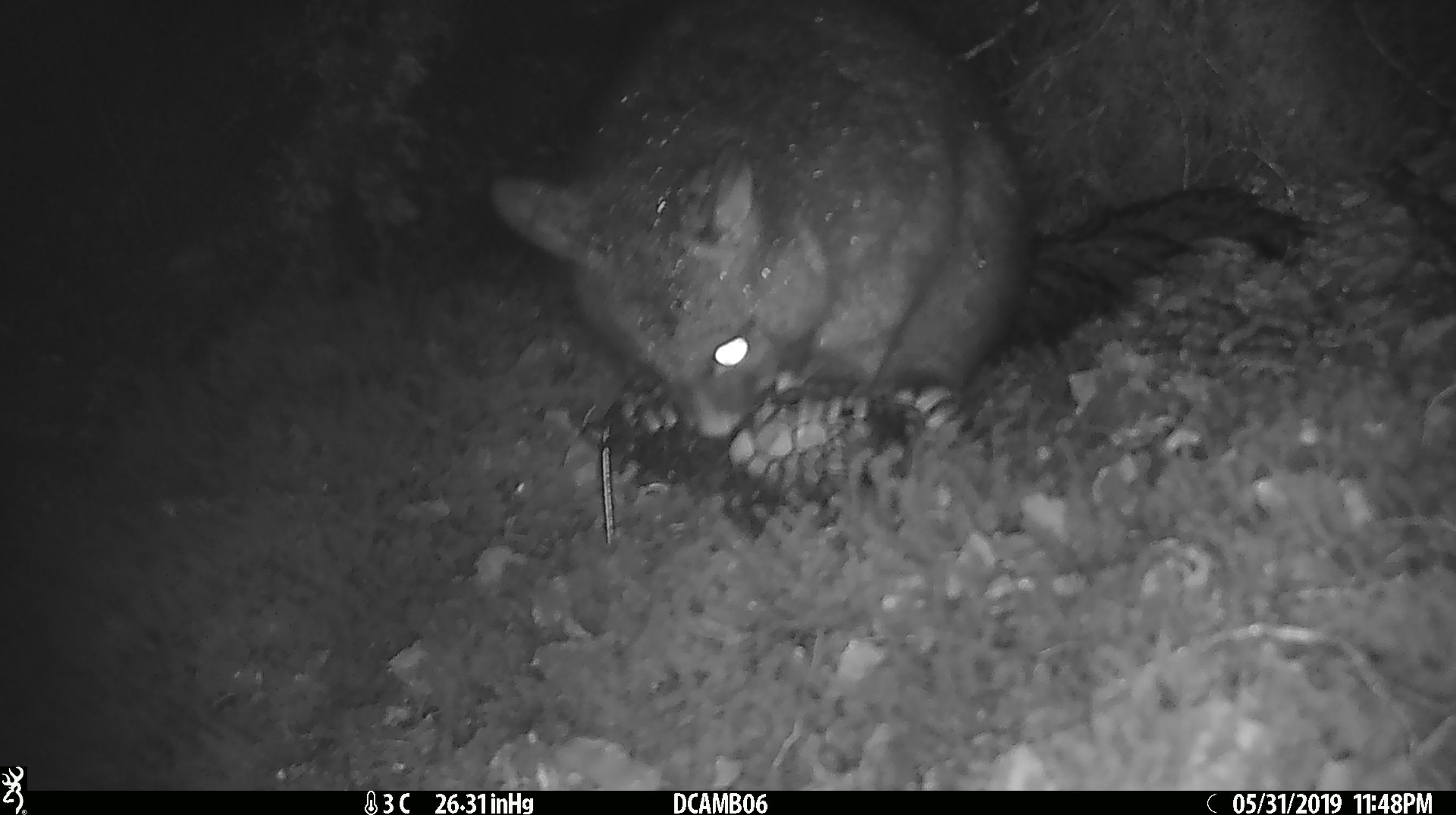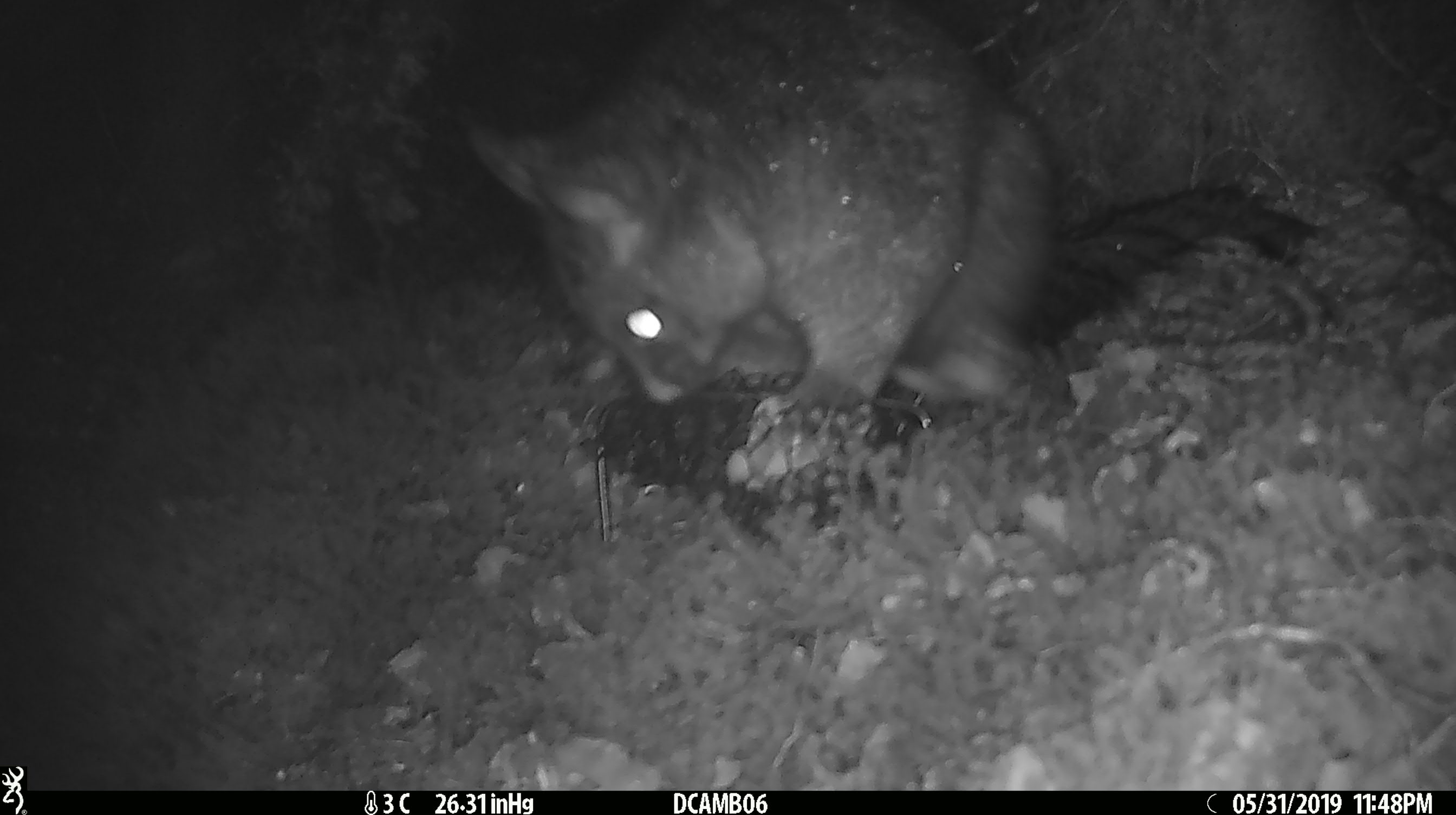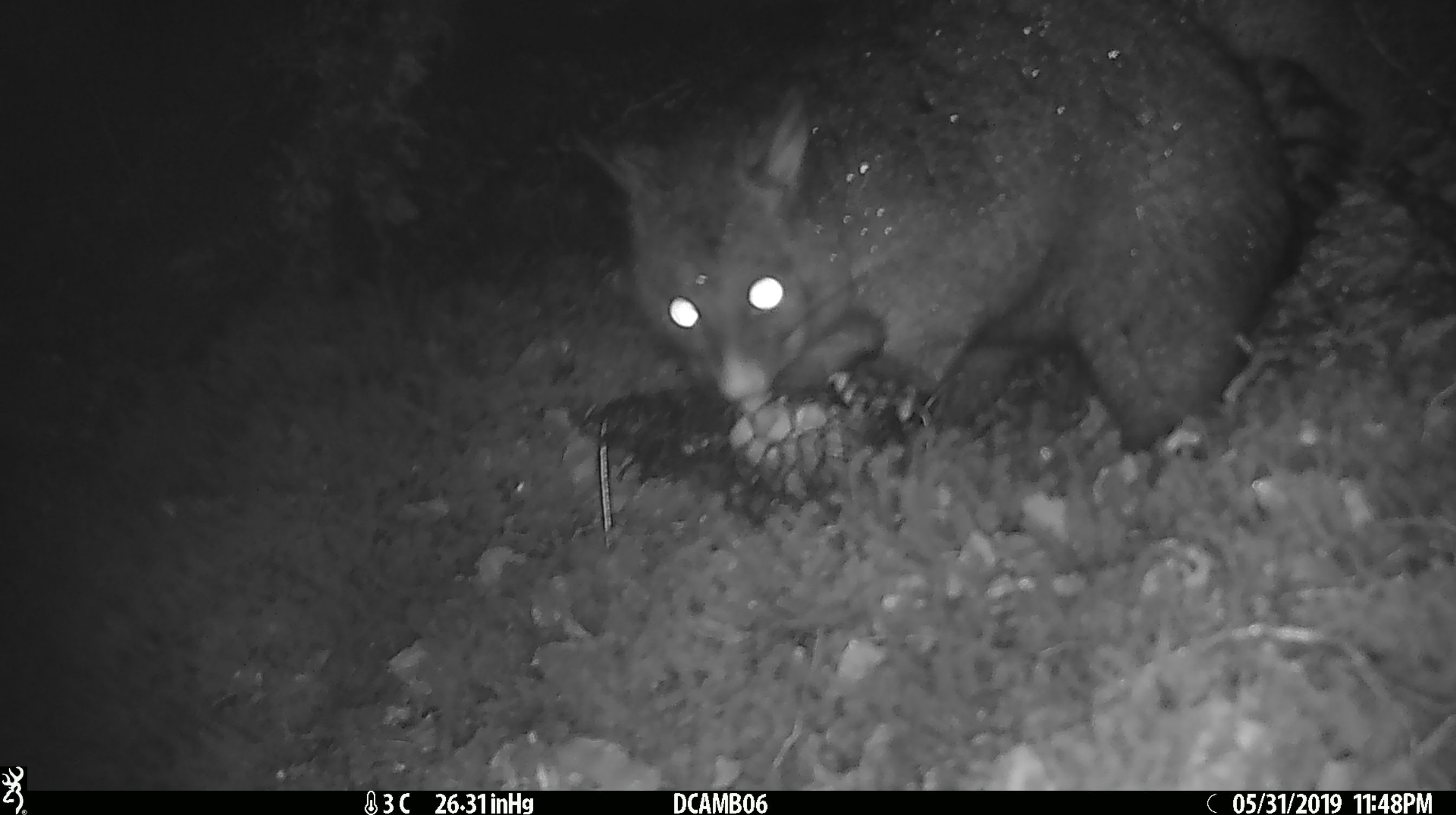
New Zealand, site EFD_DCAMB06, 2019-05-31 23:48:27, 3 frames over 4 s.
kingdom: Animalia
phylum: Chordata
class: Mammalia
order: Diprotodontia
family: Phalangeridae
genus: Trichosurus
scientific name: Trichosurus vulpecula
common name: common brushtail possum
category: possum